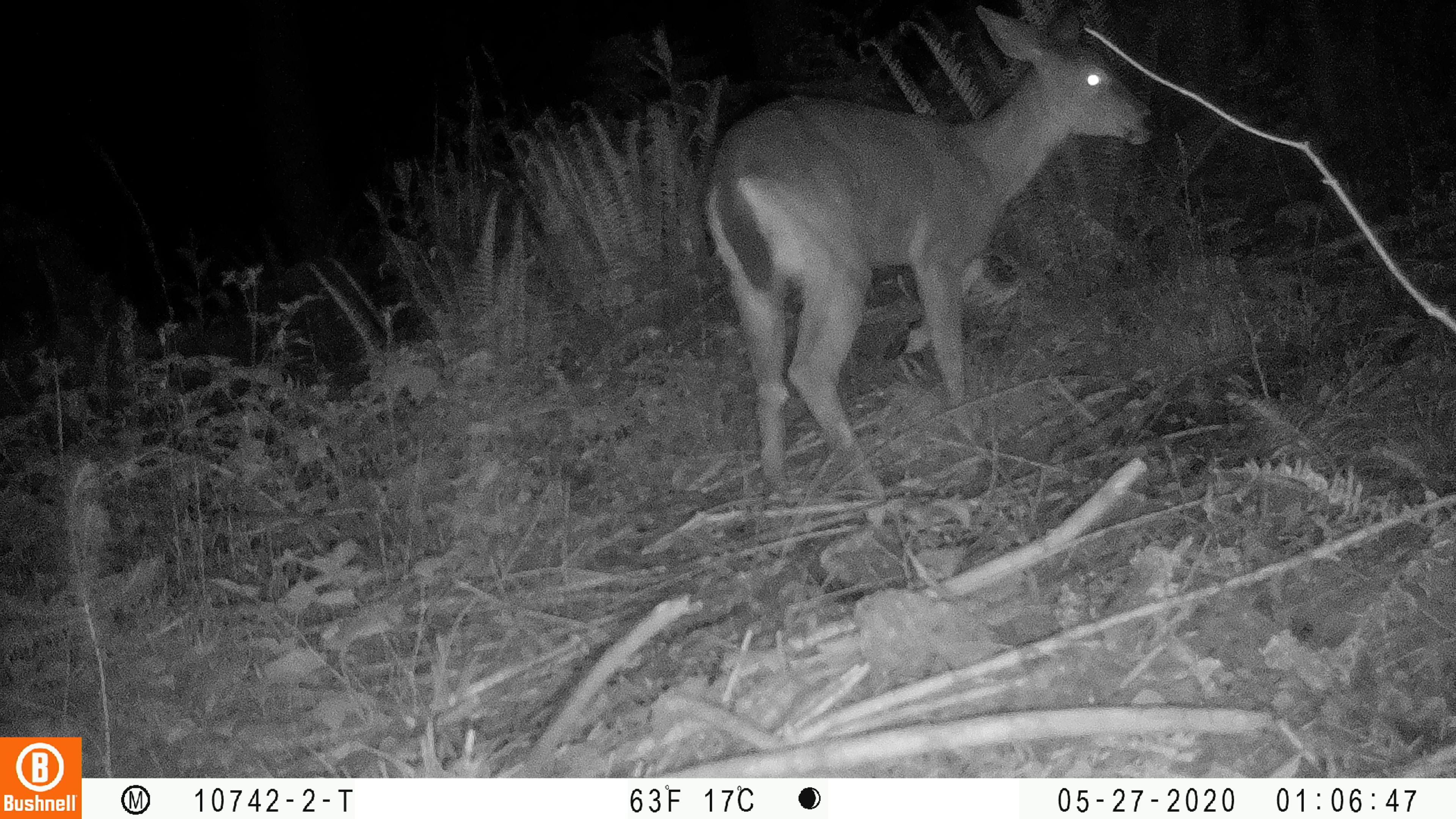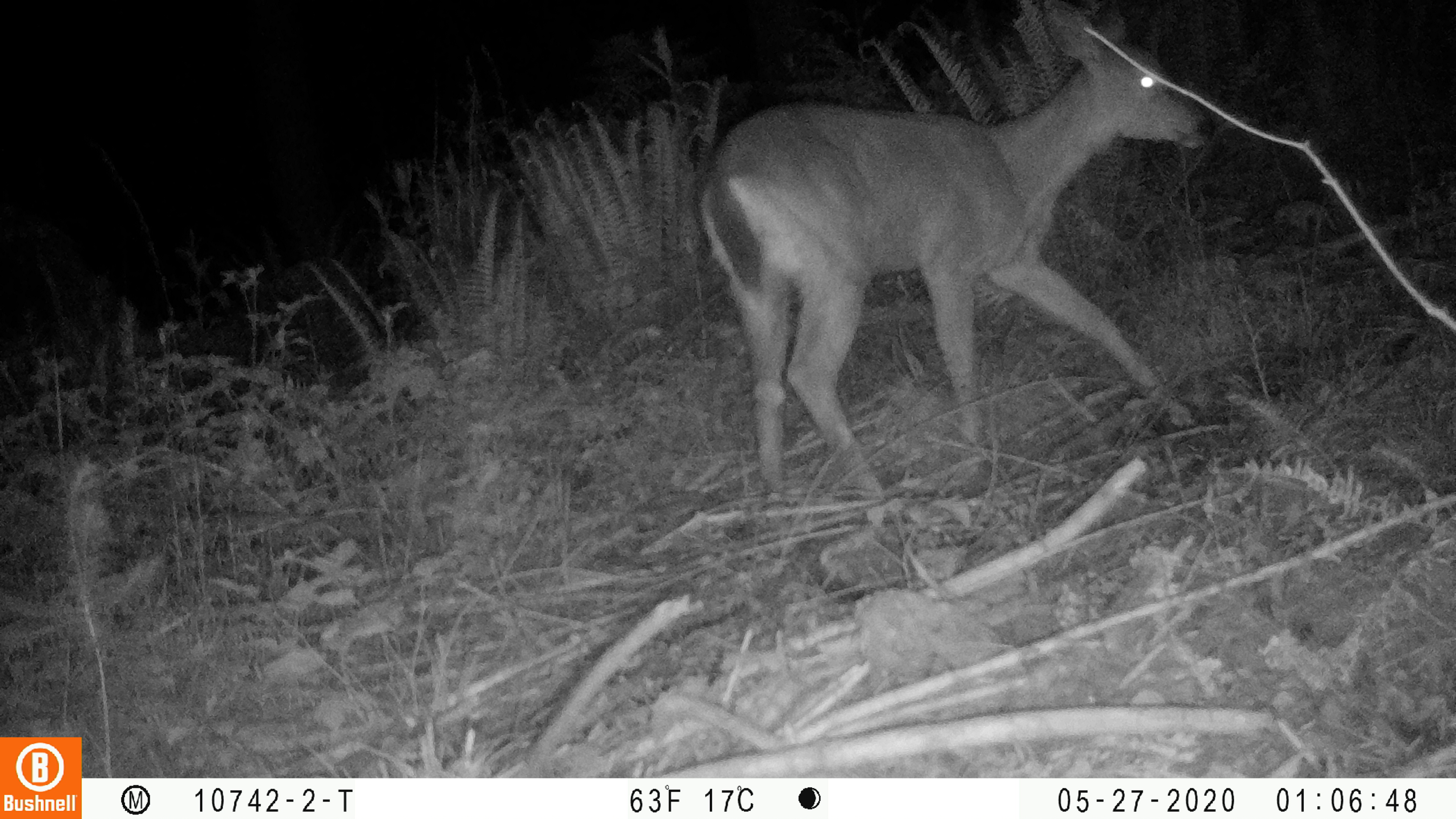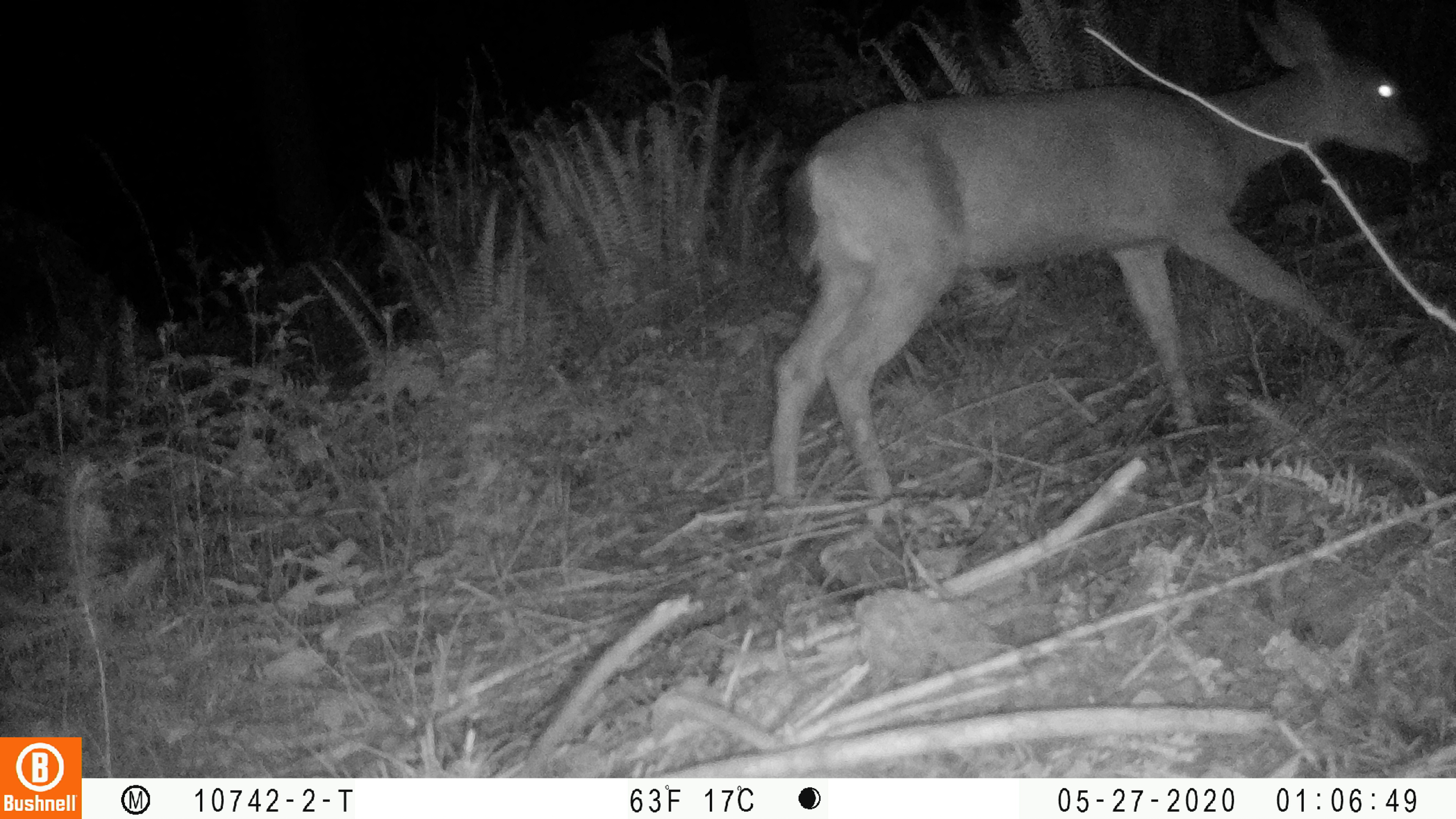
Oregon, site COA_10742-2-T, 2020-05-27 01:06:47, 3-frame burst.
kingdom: Animalia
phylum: Chordata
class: Mammalia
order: Artiodactyla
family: Cervidae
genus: Odocoileus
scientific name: Odocoileus hemionus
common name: black-tailed deer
Black-tailed deer (Odocoileus hemionus).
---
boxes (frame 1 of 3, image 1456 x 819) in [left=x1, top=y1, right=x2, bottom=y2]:
black-tailed deer: [left=690, top=2, right=1166, bottom=504]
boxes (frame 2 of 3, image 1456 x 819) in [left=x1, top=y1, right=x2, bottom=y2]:
black-tailed deer: [left=692, top=4, right=1227, bottom=507]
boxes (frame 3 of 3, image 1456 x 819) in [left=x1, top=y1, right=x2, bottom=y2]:
black-tailed deer: [left=761, top=6, right=1434, bottom=509]